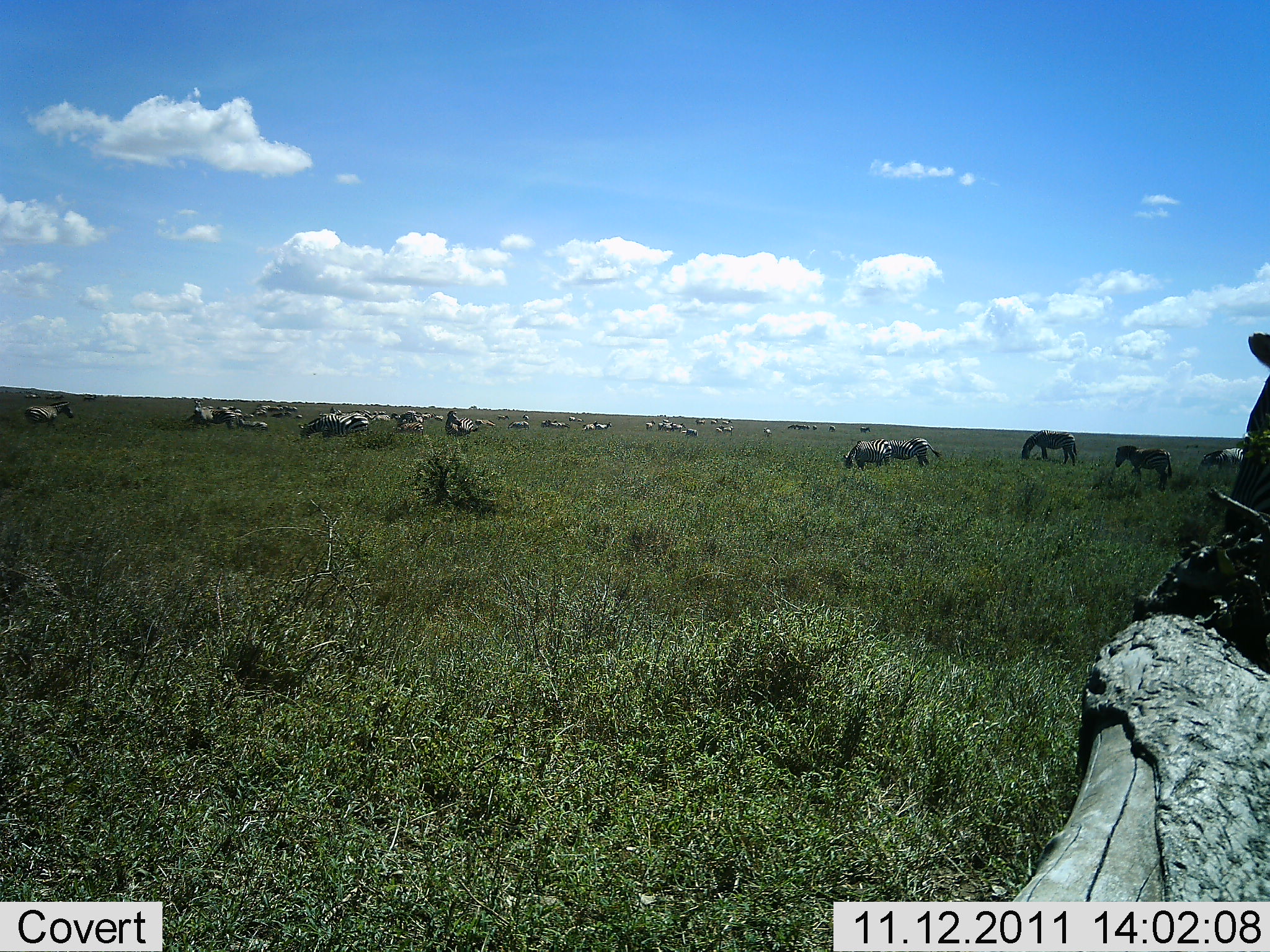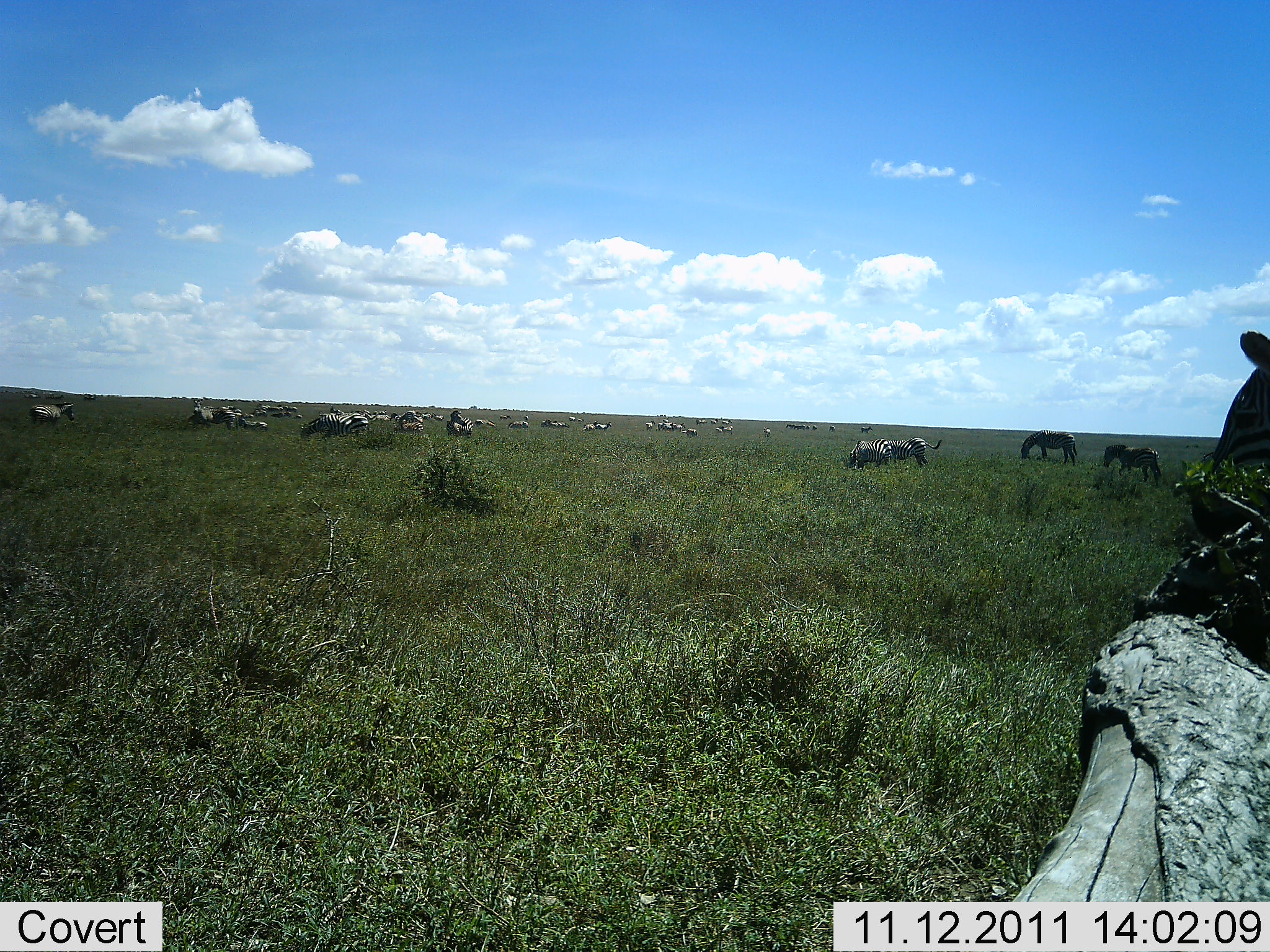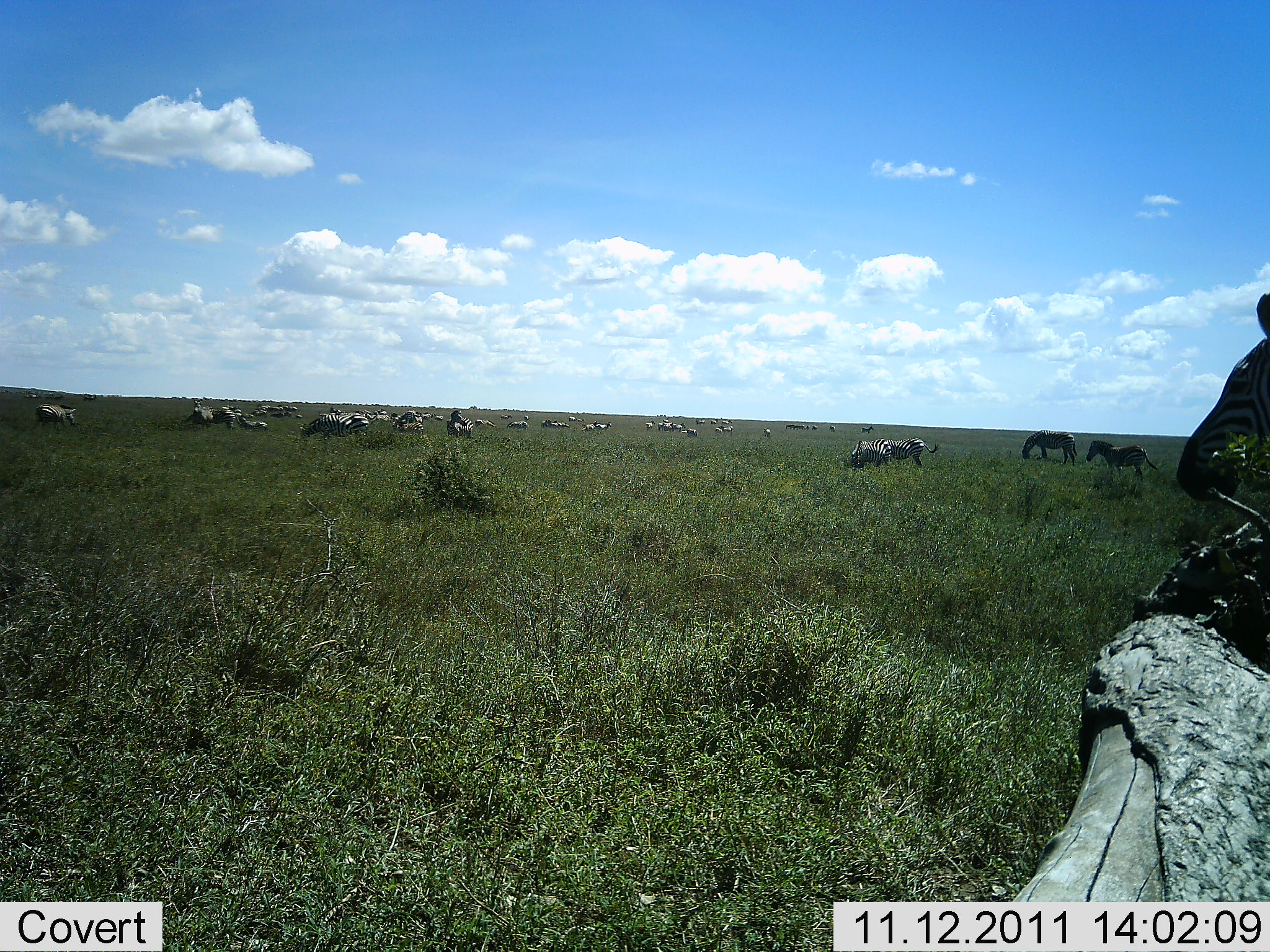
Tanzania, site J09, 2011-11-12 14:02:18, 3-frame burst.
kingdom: Animalia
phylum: Chordata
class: Mammalia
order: Perissodactyla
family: Equidae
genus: Equus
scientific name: Equus quagga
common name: plains zebra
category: zebra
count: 11-50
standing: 58%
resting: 17%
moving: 33%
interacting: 8%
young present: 0%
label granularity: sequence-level